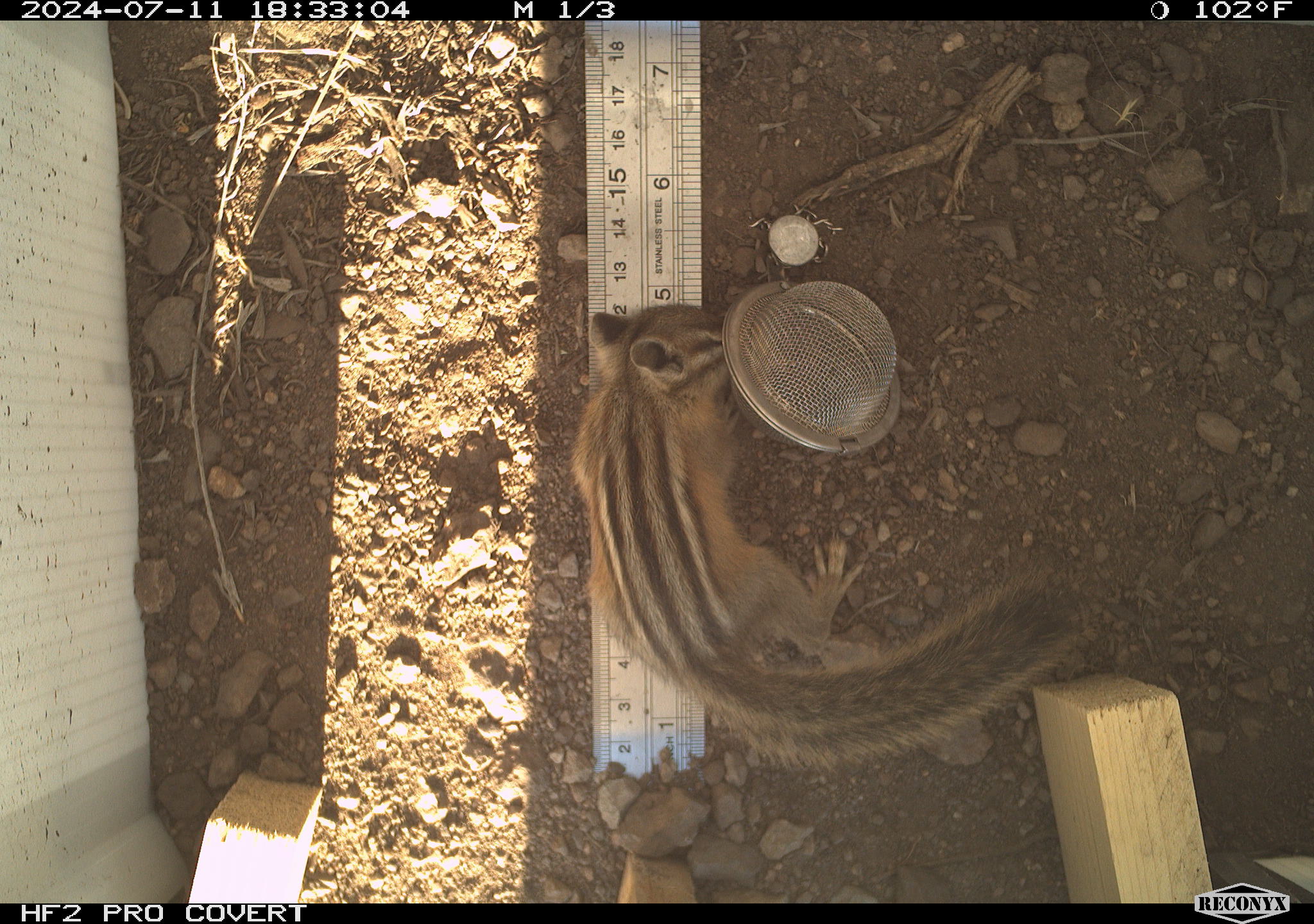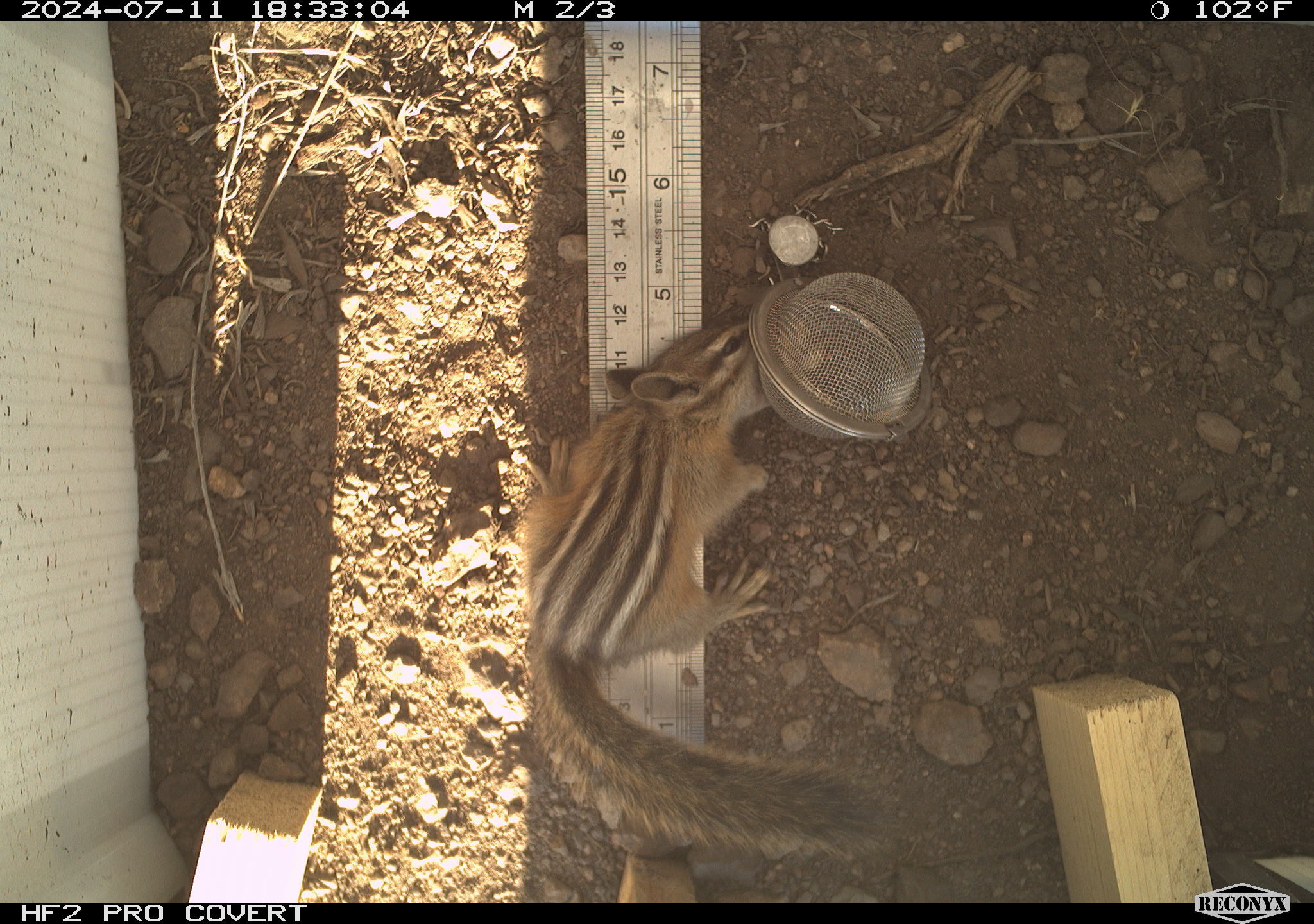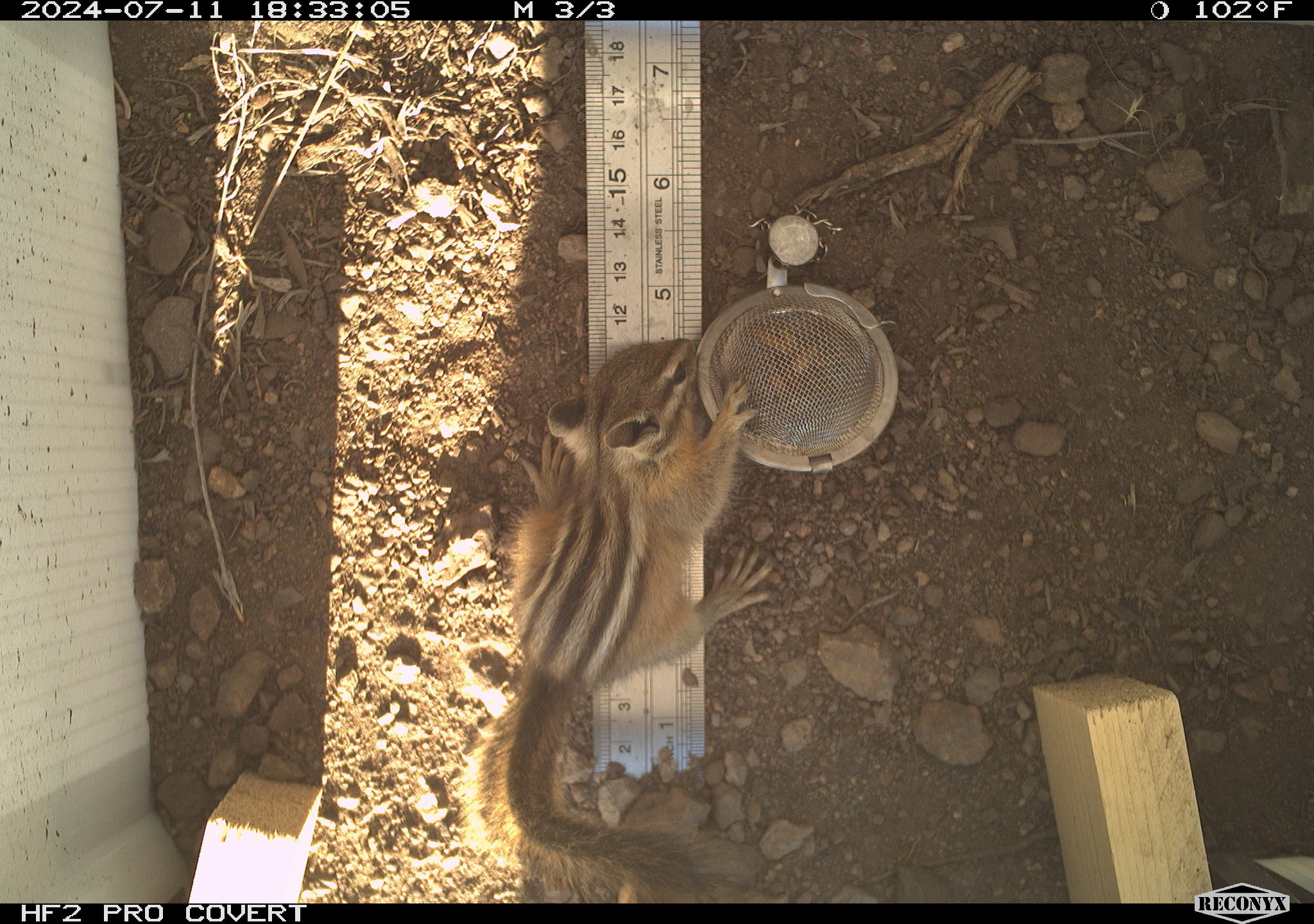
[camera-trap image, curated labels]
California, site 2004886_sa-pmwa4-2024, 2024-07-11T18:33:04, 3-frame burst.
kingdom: Animalia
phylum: Chordata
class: Mammalia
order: Rodentia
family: Sciuridae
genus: Neotamias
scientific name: Neotamias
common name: western chipmunks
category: neotamias species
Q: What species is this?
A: Neotamias species (western chipmunks) (Neotamias).